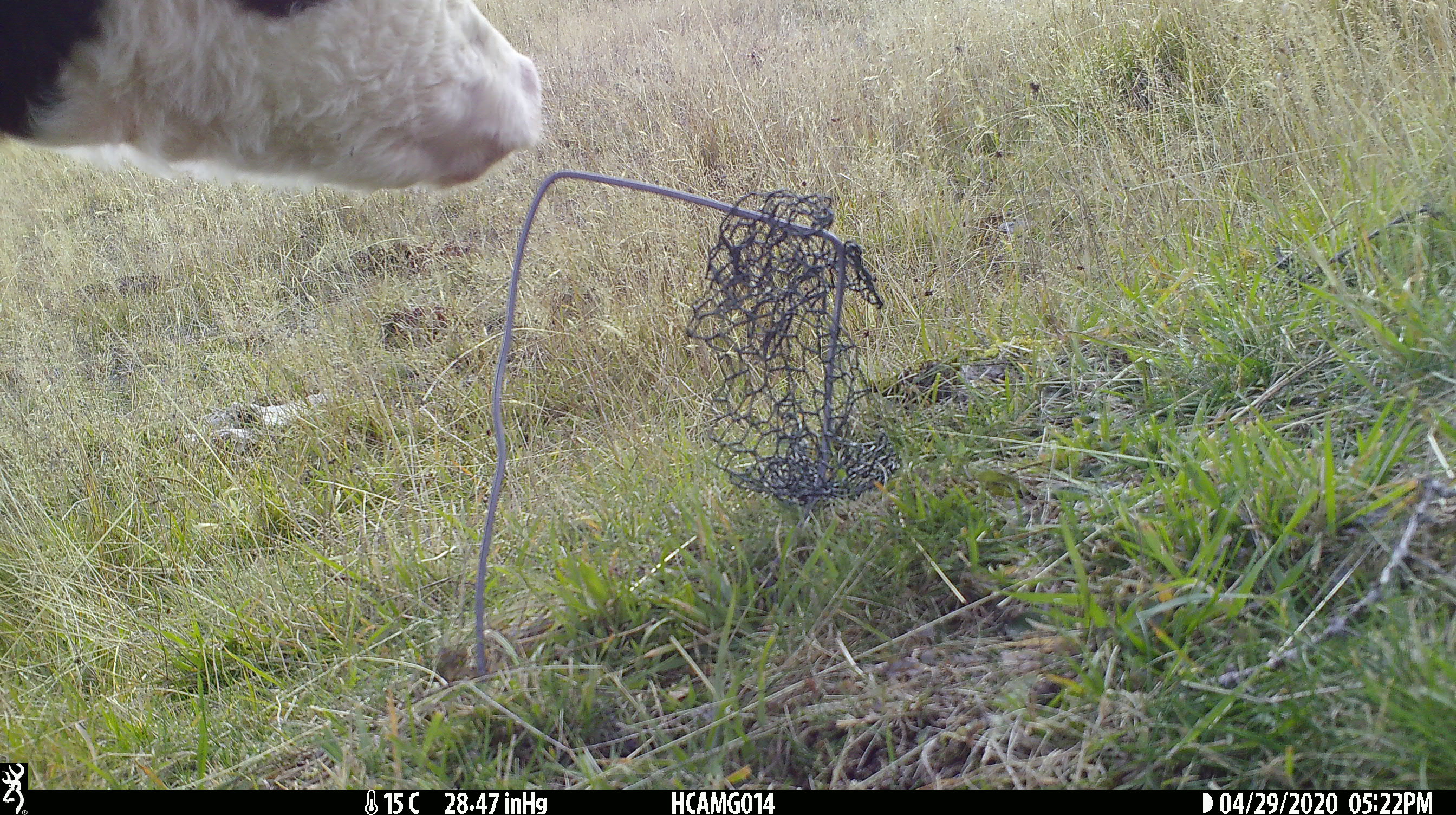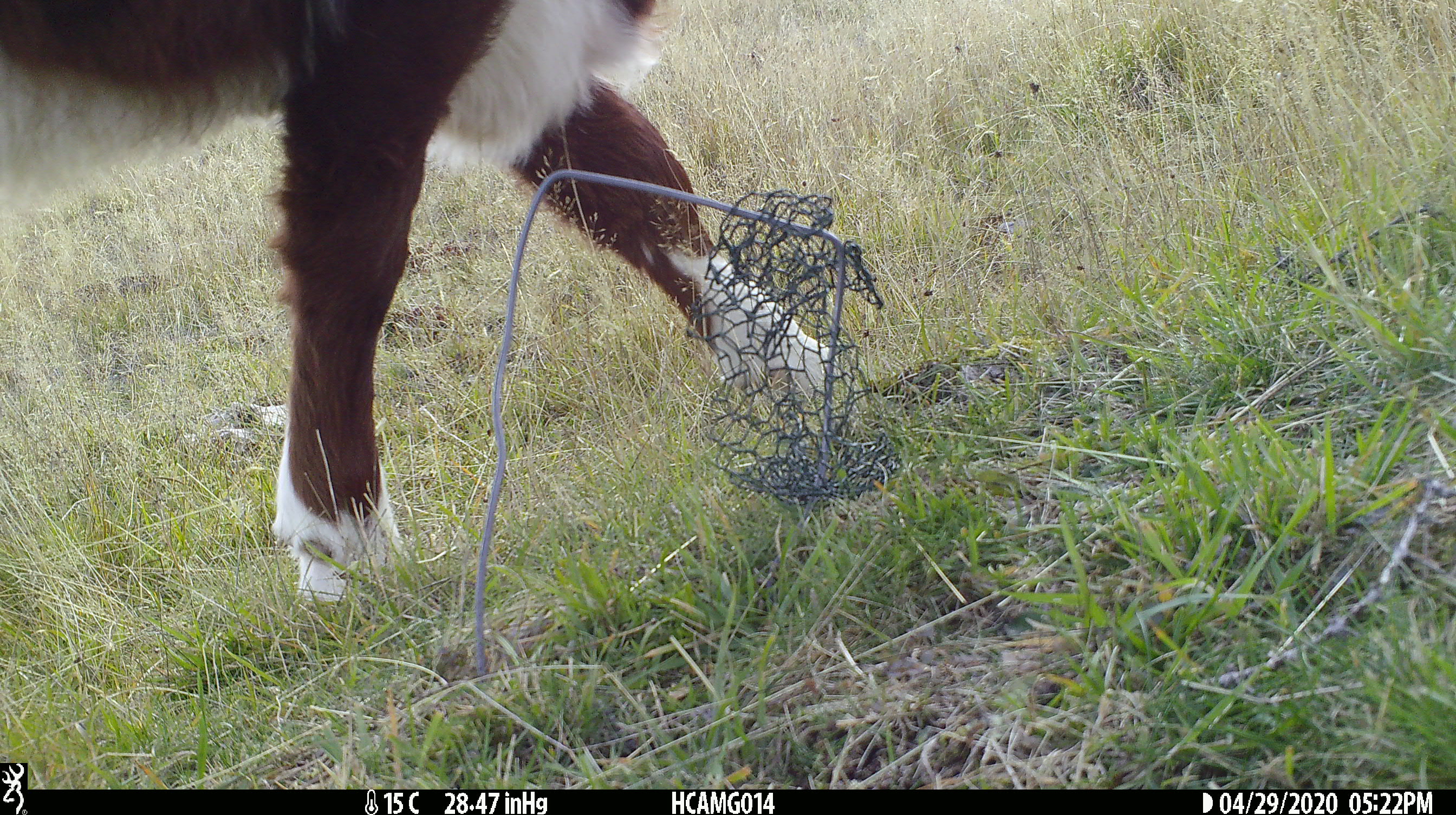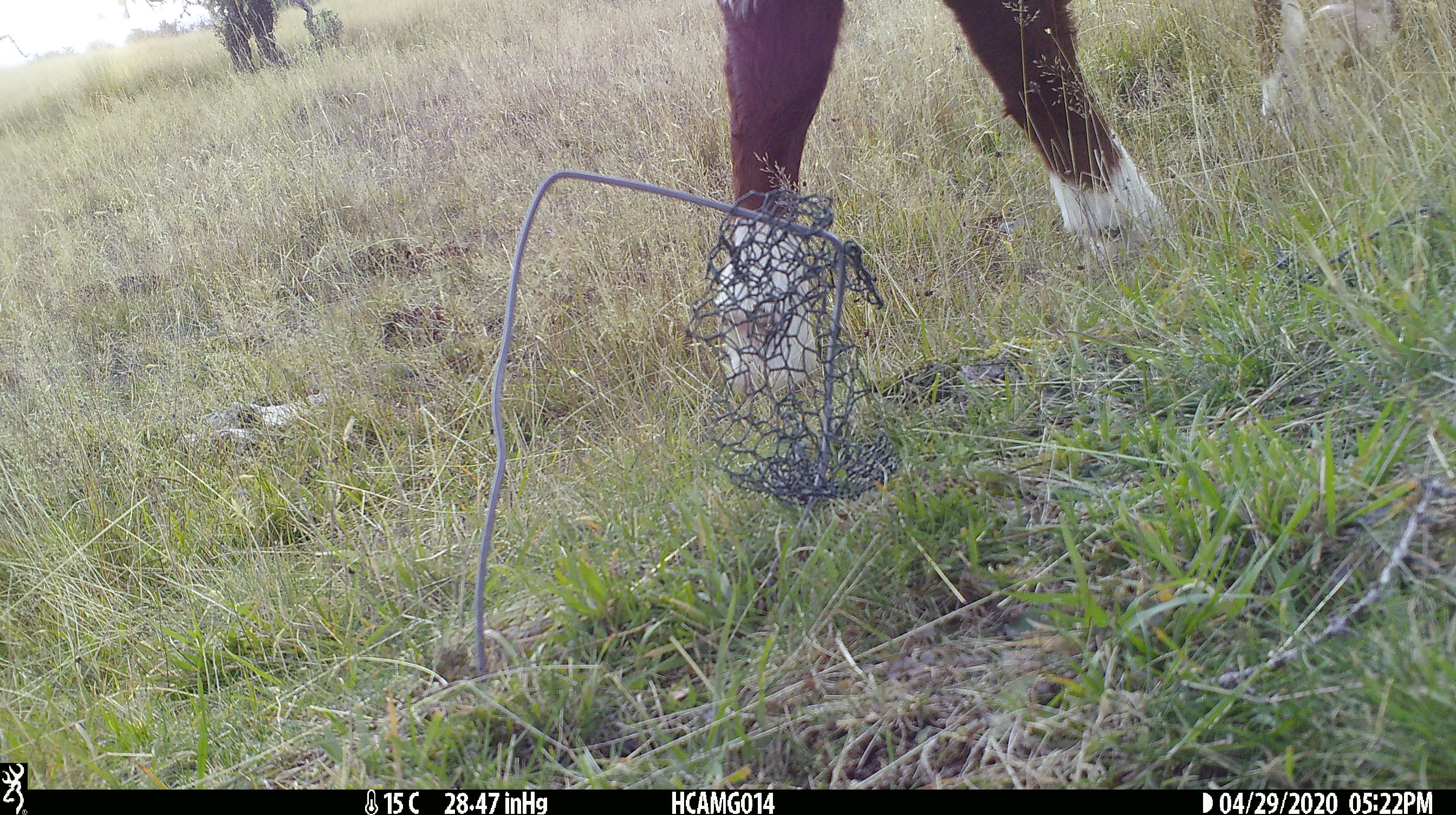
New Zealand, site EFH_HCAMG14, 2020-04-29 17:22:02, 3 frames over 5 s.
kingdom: Animalia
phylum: Chordata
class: Mammalia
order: Artiodactyla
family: Bovidae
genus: Bos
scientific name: Bos taurus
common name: domestic cow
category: cow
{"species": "cow (domestic cow) (Bos taurus)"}